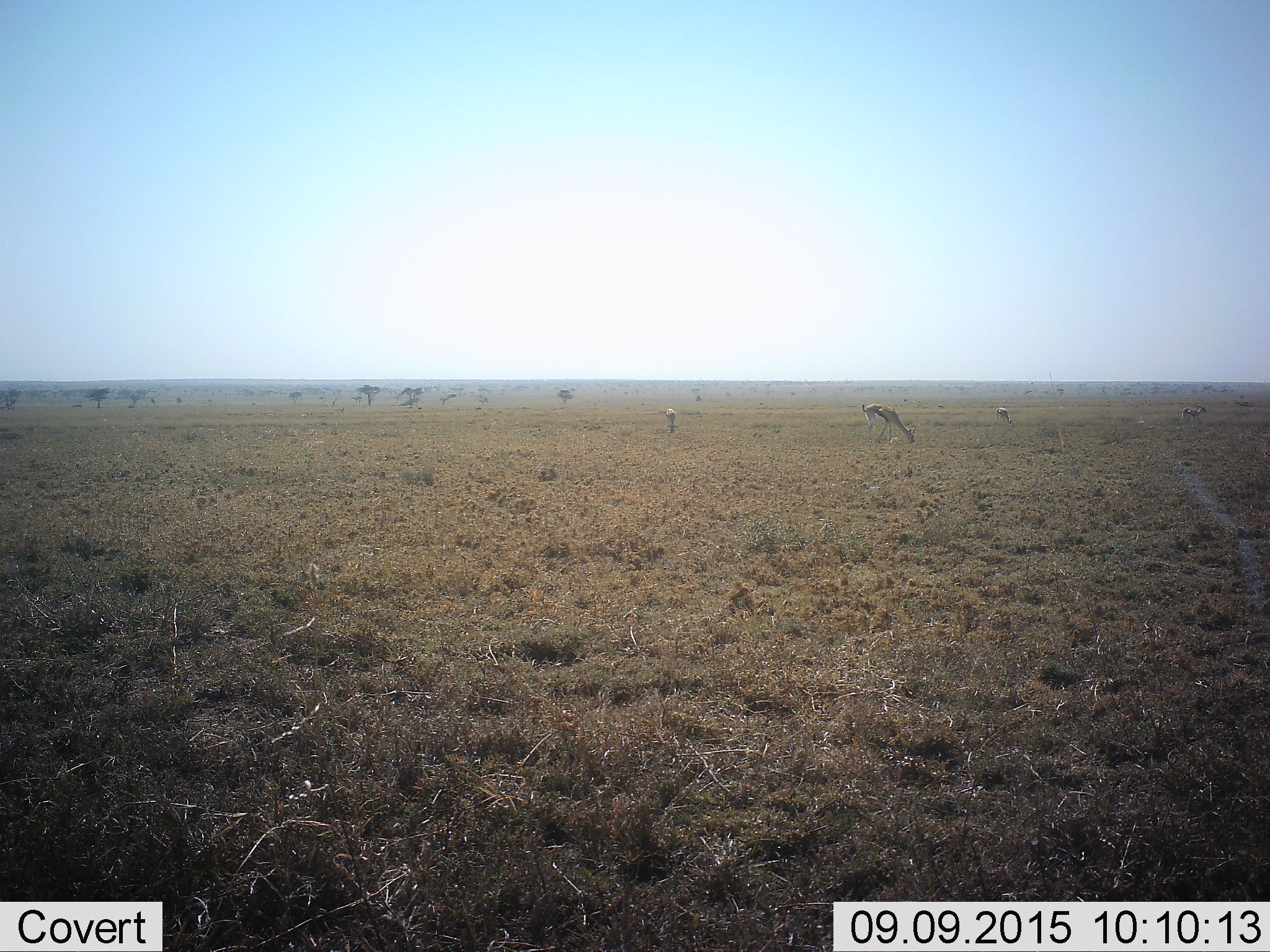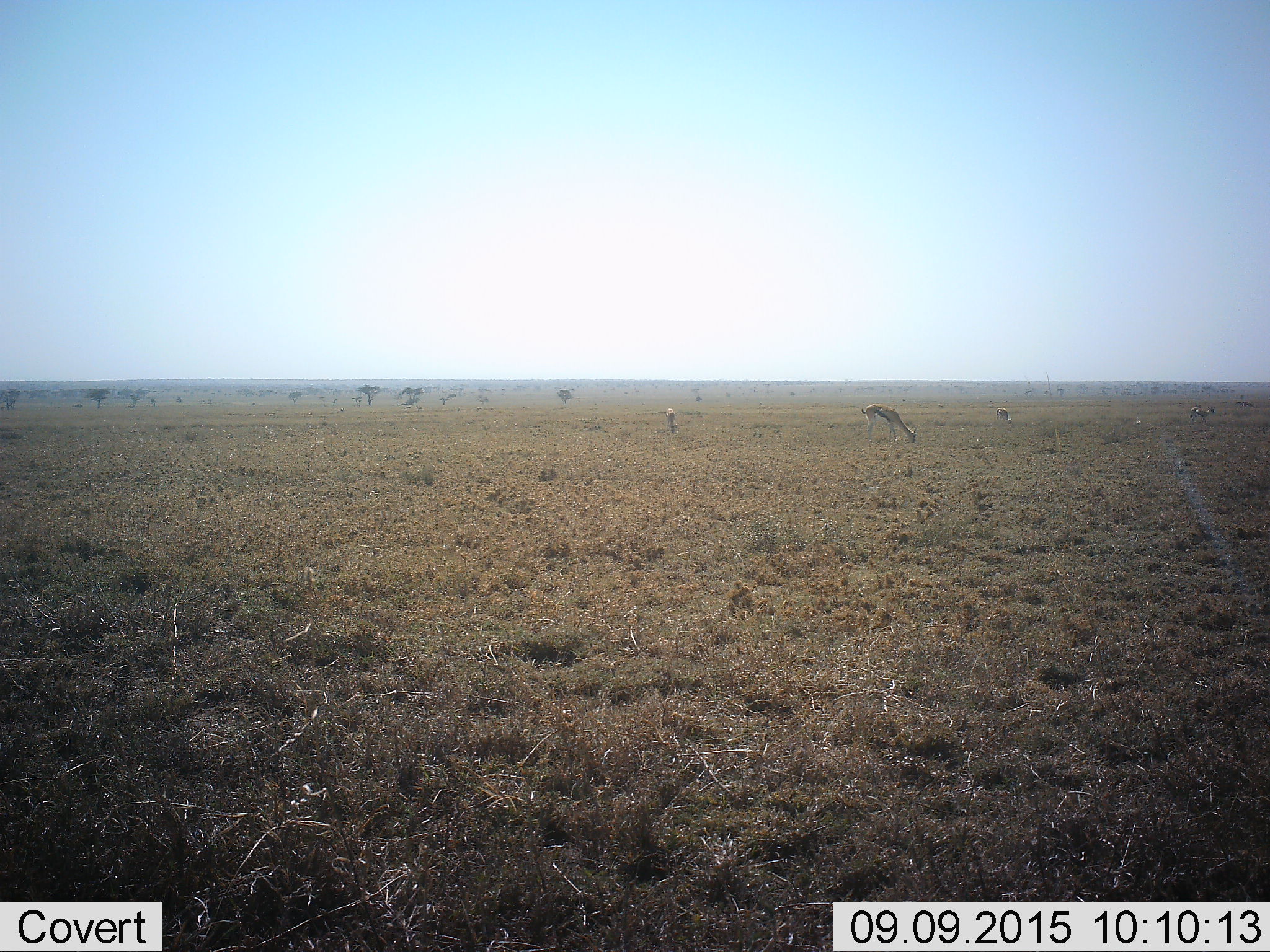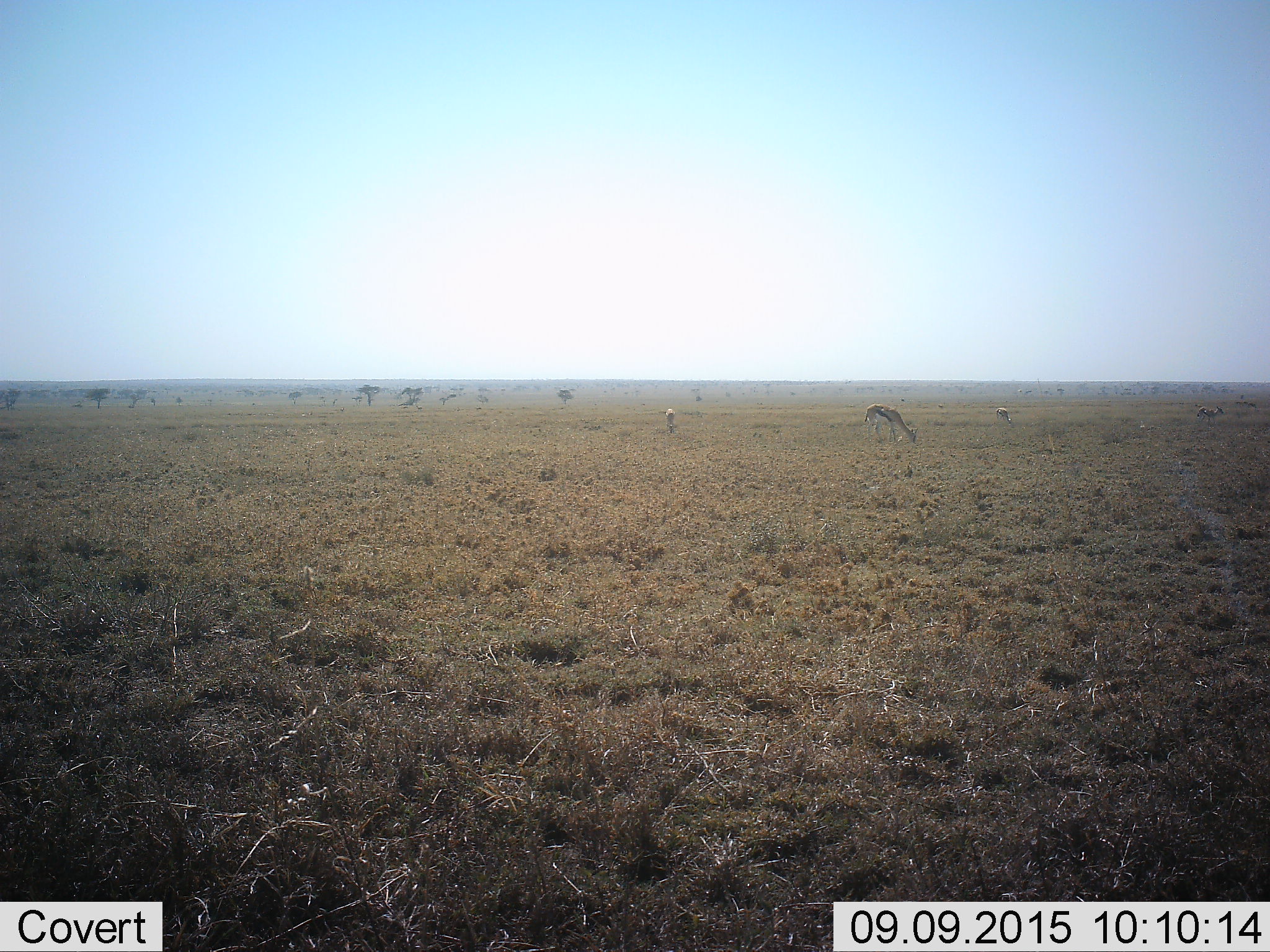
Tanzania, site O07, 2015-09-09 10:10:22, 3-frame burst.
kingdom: Animalia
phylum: Chordata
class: Mammalia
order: Artiodactyla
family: Bovidae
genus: Eudorcas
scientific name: Eudorcas thomsonii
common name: thomson's gazelle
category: gazellethomsons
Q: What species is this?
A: Gazellethomsons (thomson's gazelle) (Eudorcas thomsonii).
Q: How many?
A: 4.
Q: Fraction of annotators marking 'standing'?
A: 62%.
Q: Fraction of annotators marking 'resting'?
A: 0%.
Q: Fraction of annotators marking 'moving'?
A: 25%.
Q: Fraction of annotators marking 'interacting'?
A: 0%.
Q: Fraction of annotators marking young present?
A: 0%.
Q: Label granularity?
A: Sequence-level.